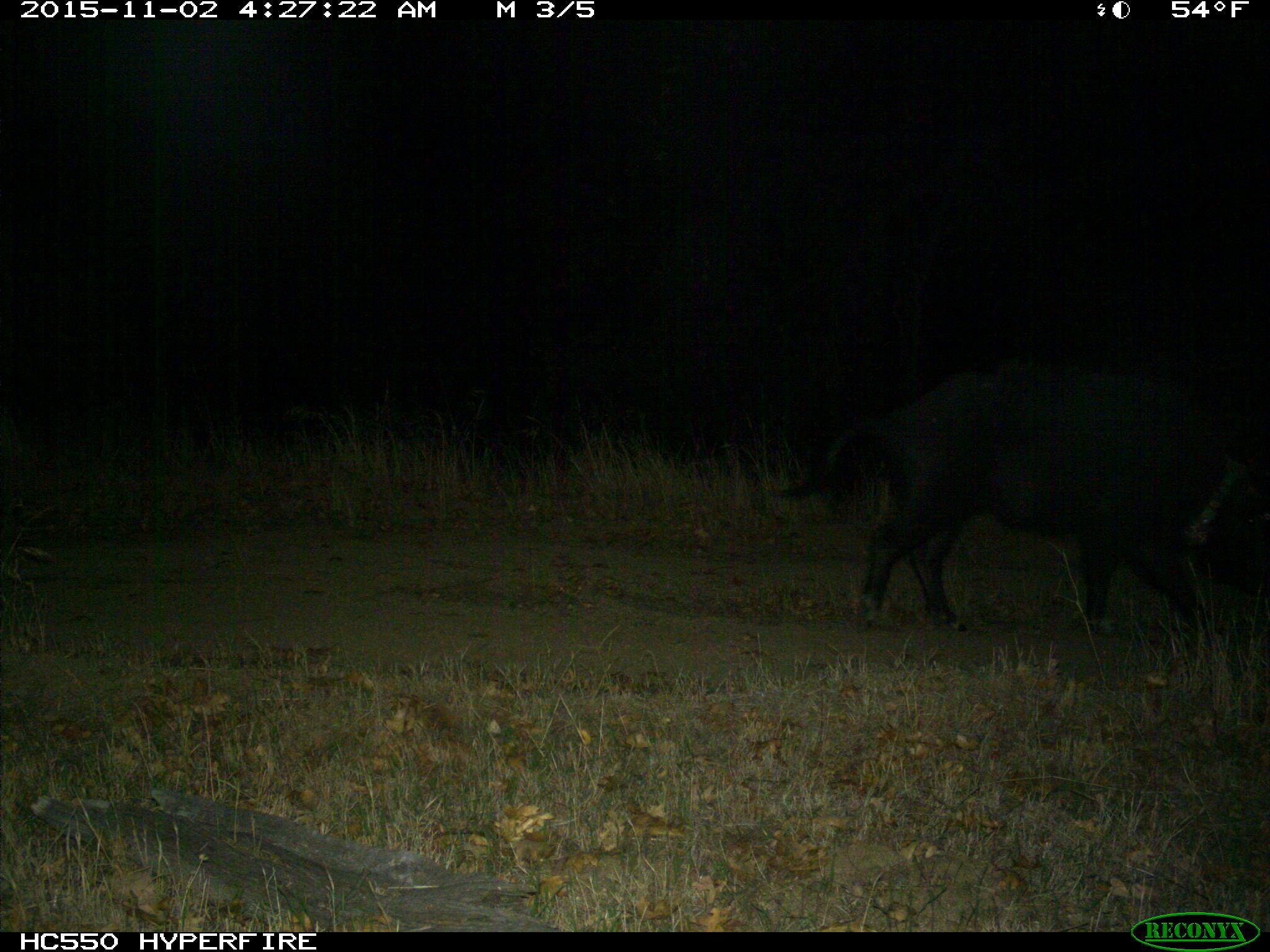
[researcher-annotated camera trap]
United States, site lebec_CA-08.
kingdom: Animalia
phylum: Chordata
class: Mammalia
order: Artiodactyla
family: Suidae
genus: Sus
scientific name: Sus scrofa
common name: wild boar